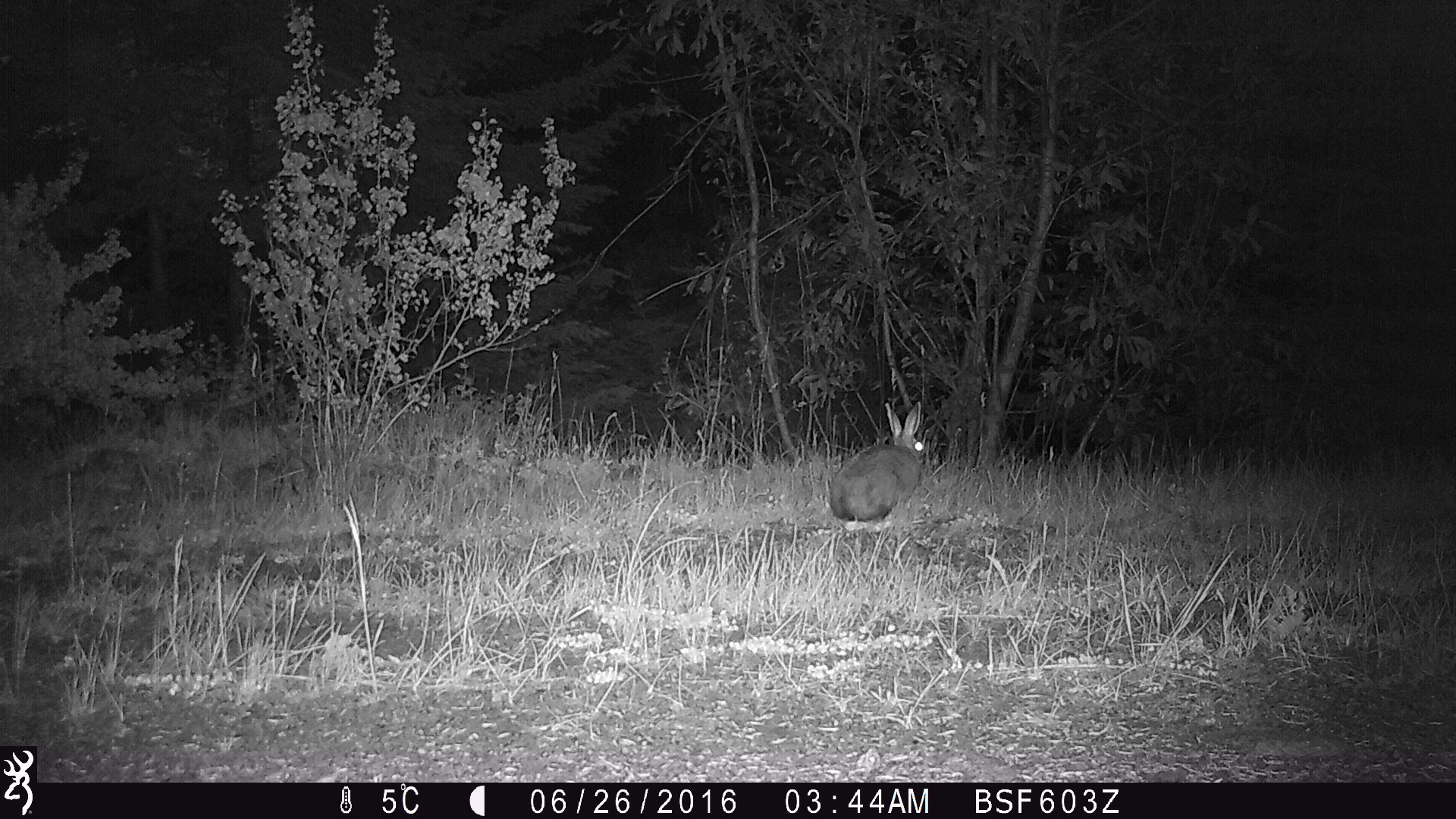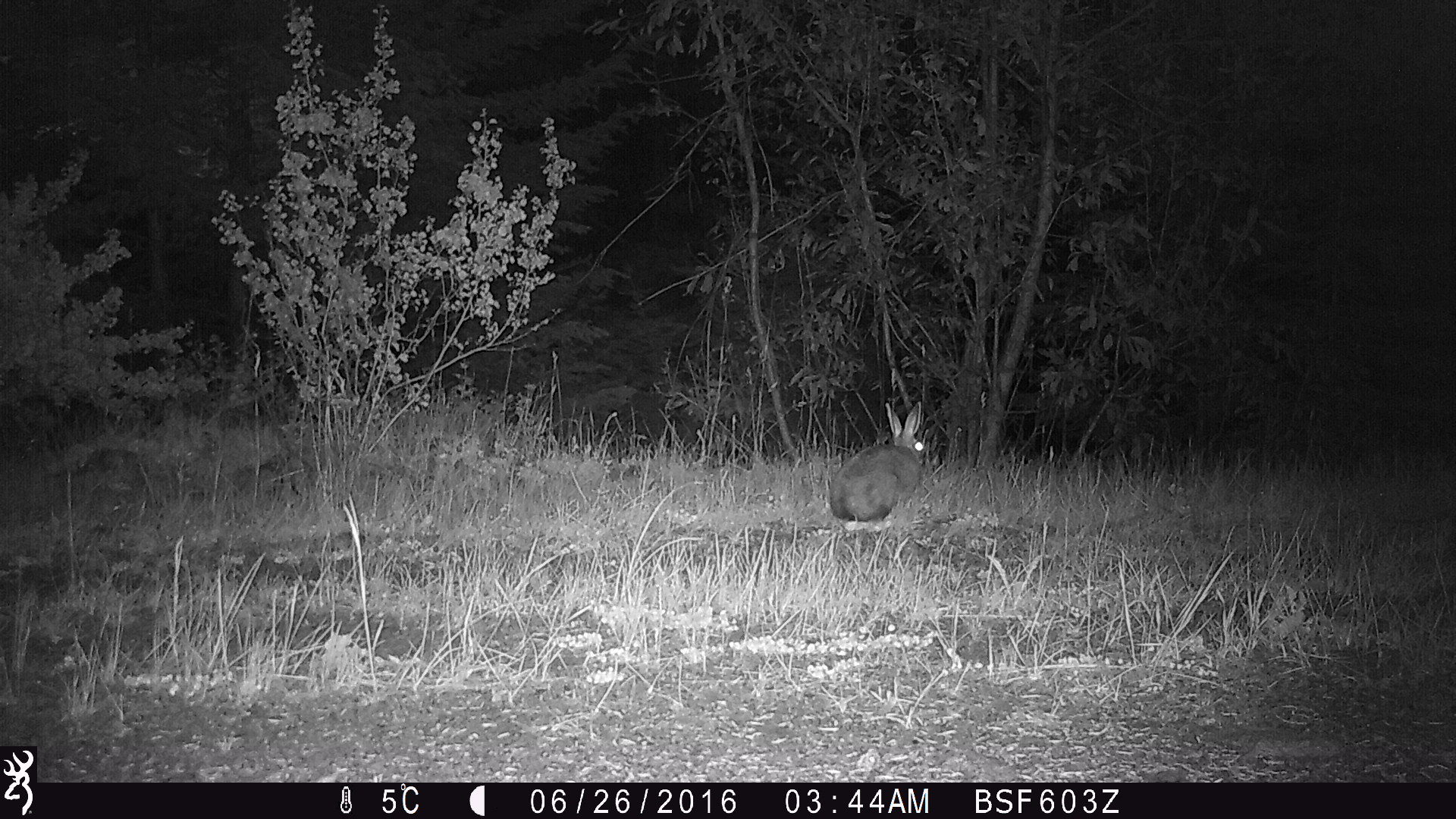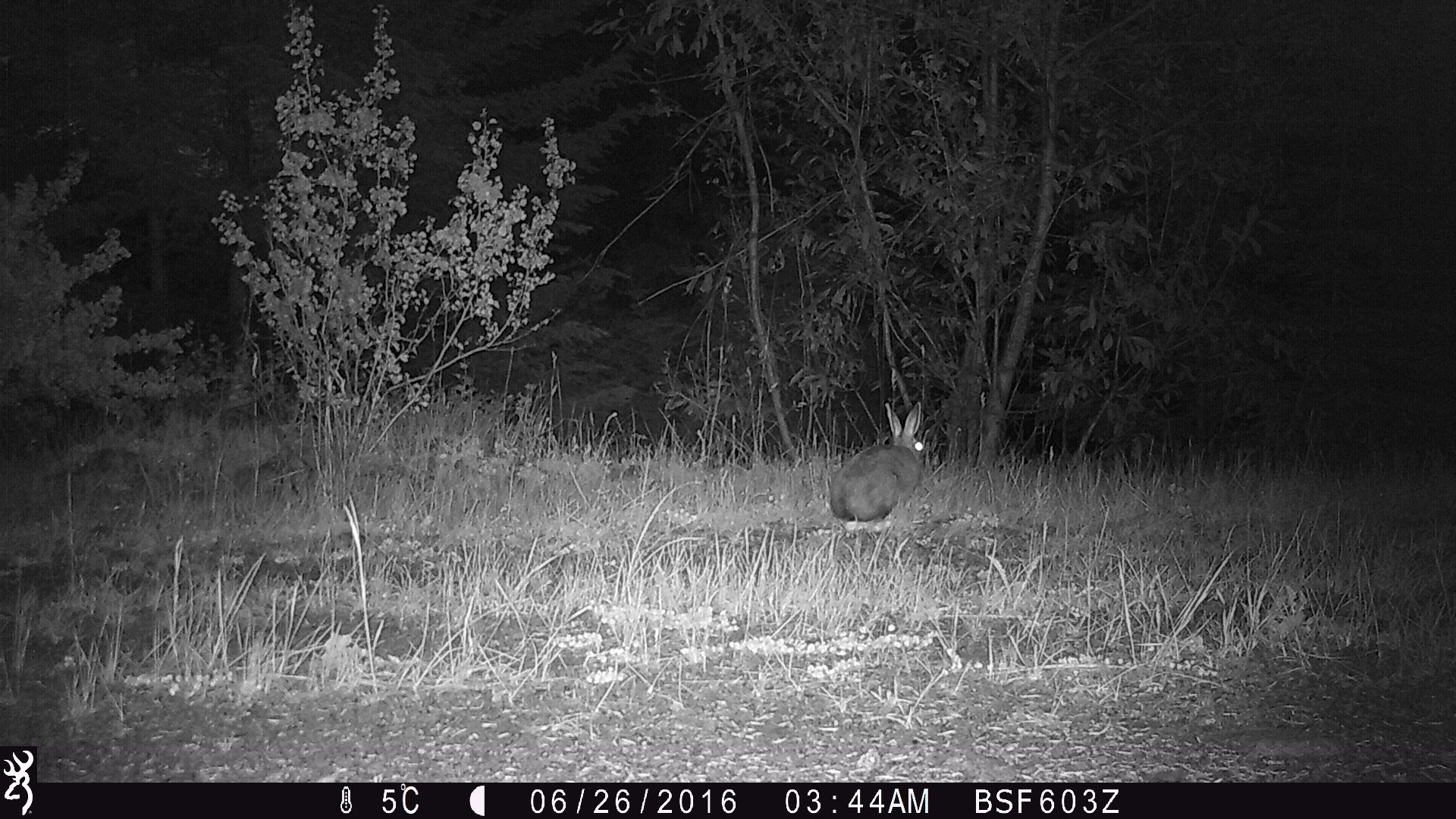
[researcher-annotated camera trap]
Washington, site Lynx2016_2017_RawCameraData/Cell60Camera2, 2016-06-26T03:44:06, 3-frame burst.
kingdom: Animalia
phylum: Chordata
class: Mammalia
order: Lagomorpha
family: Leporidae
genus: Lepus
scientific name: Lepus americanus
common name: snowshoe hare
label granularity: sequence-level